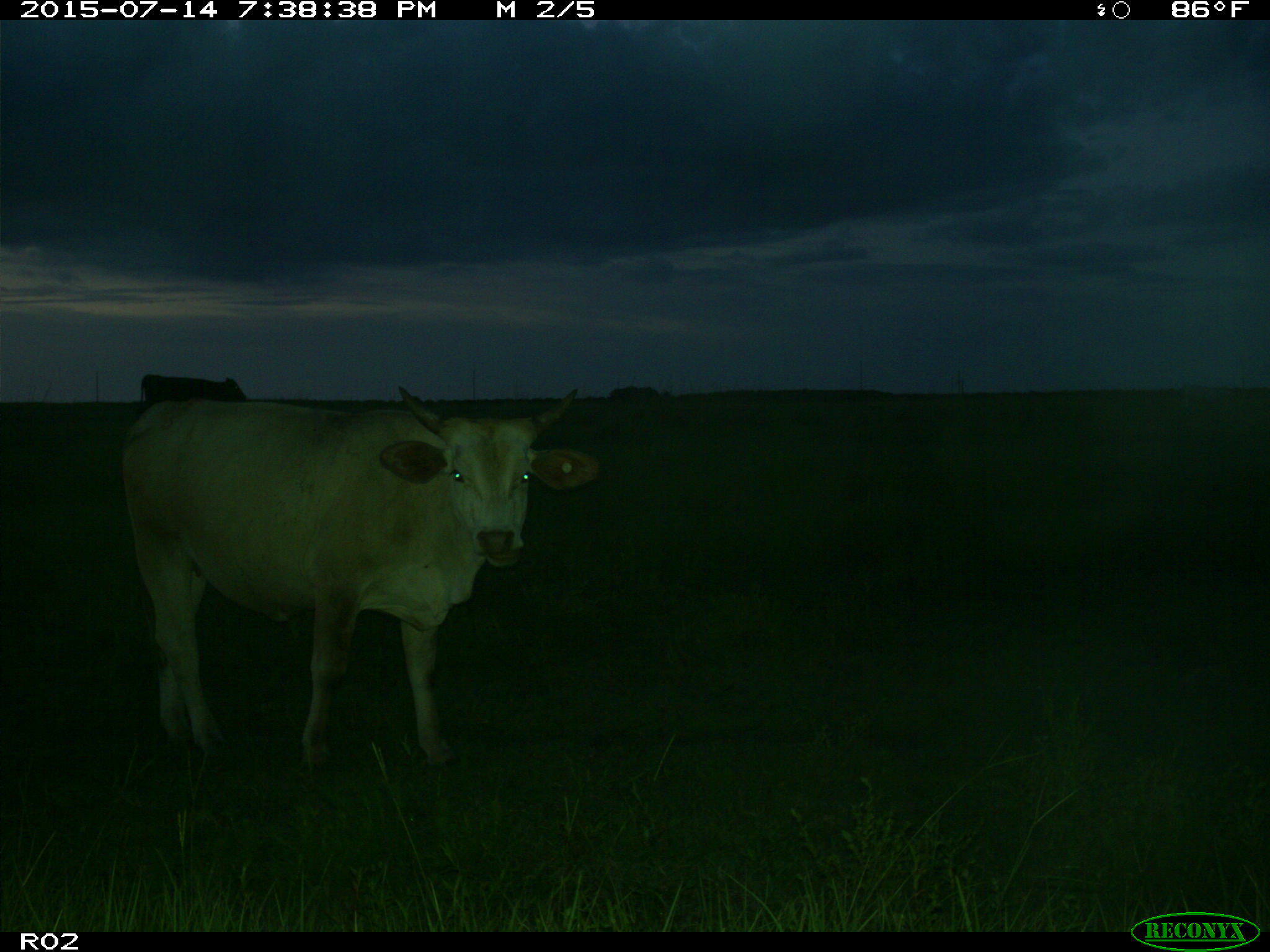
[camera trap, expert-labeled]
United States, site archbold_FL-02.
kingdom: Animalia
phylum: Chordata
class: Mammalia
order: Artiodactyla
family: Bovidae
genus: Bos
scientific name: Bos taurus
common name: domestic cow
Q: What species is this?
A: Bos taurus (domestic cow).